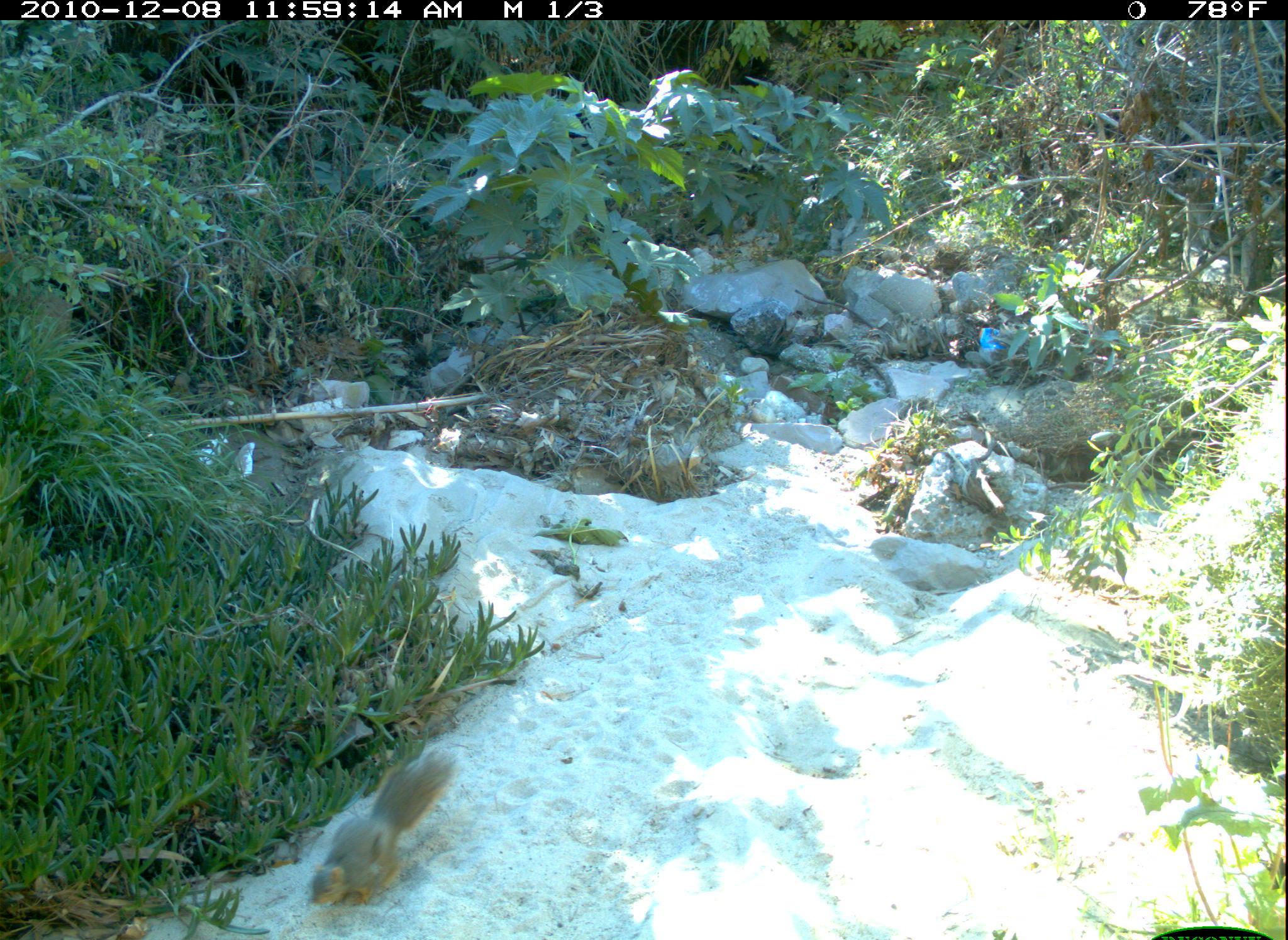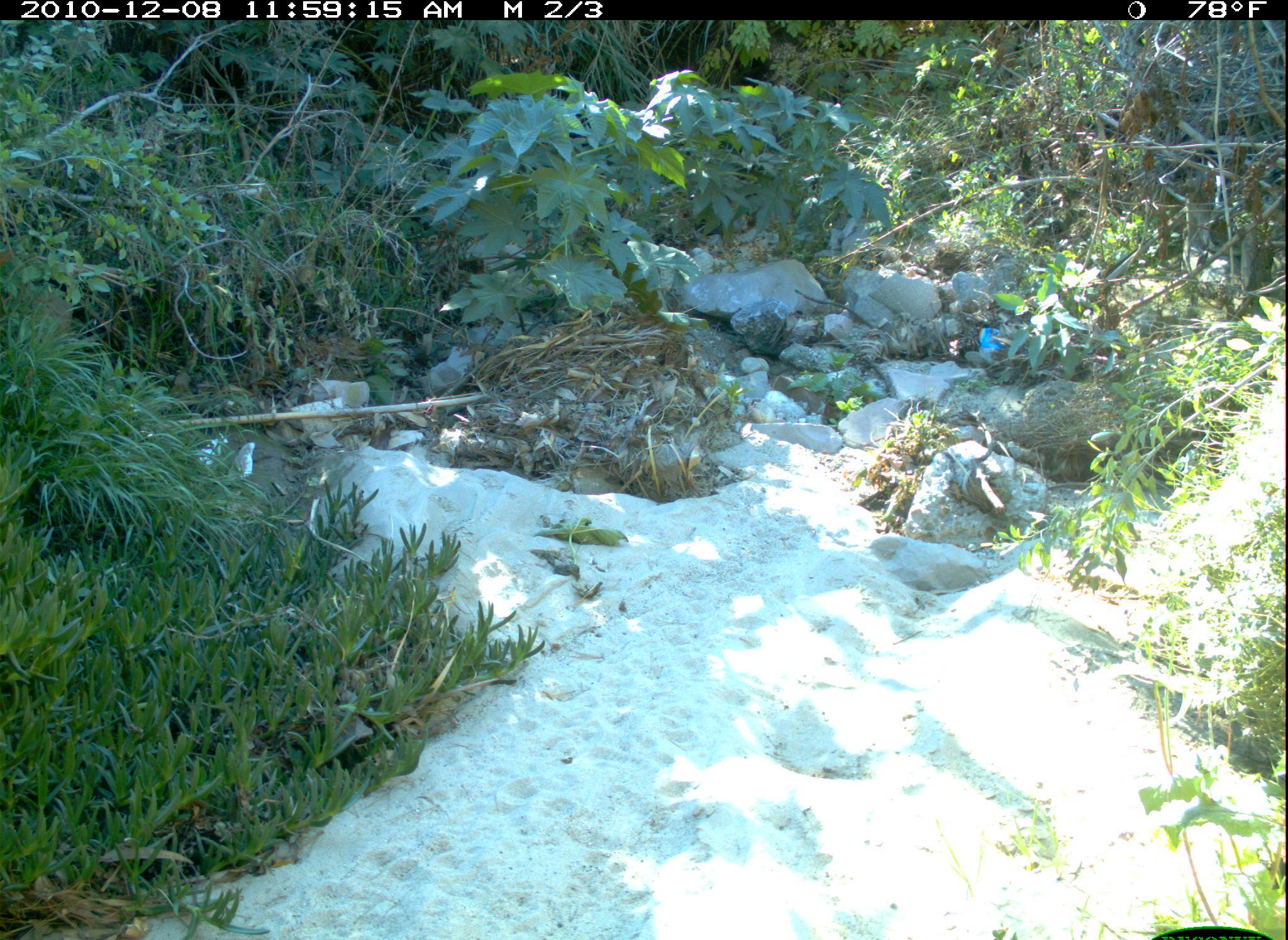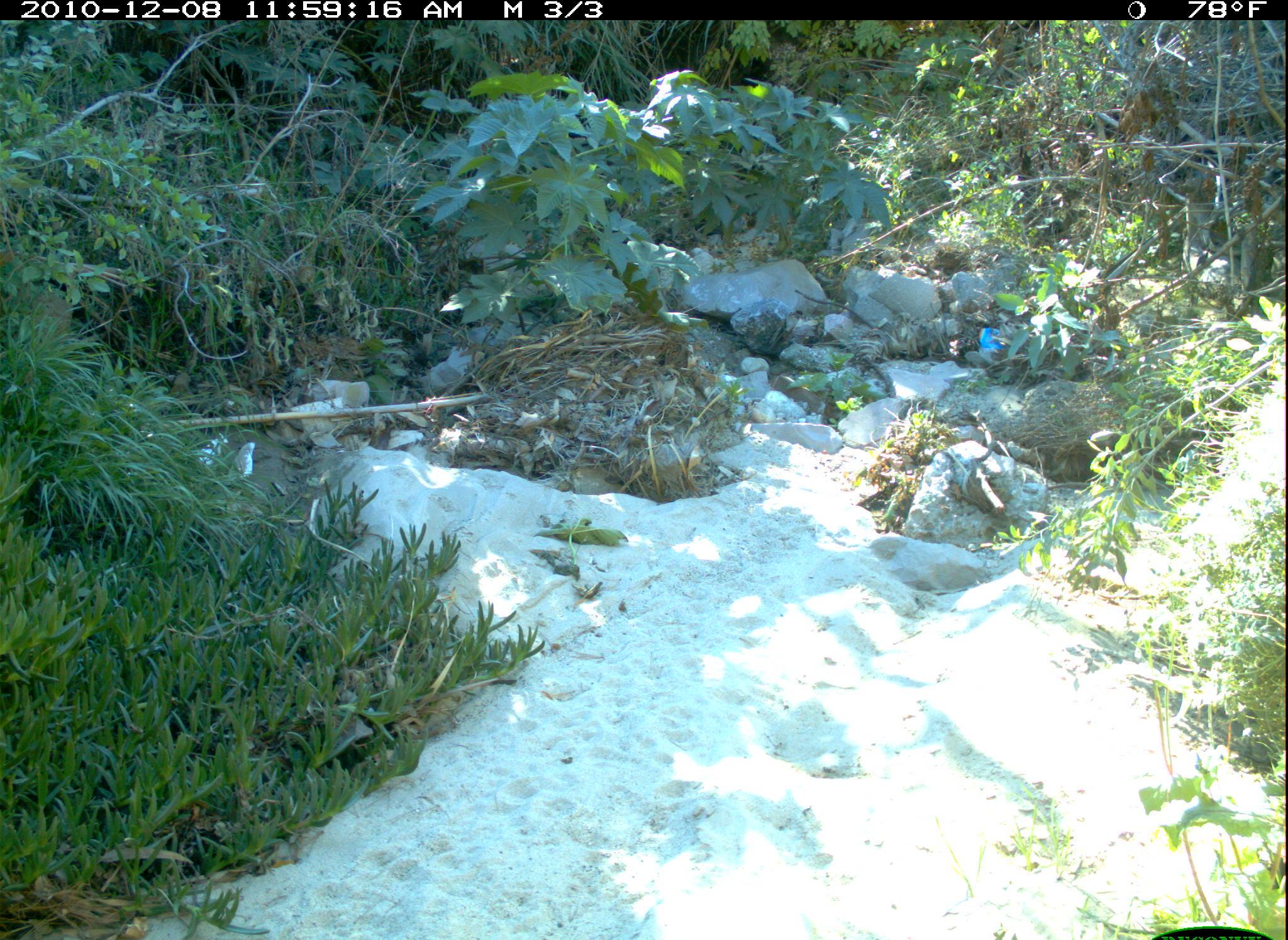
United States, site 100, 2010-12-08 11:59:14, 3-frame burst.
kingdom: Animalia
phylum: Chordata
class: Mammalia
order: Rodentia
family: Sciuridae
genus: Sciurus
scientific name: Sciurus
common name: squirrel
Squirrel (Sciurus).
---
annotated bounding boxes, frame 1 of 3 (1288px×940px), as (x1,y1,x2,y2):
squirrel: (290,733,469,926)